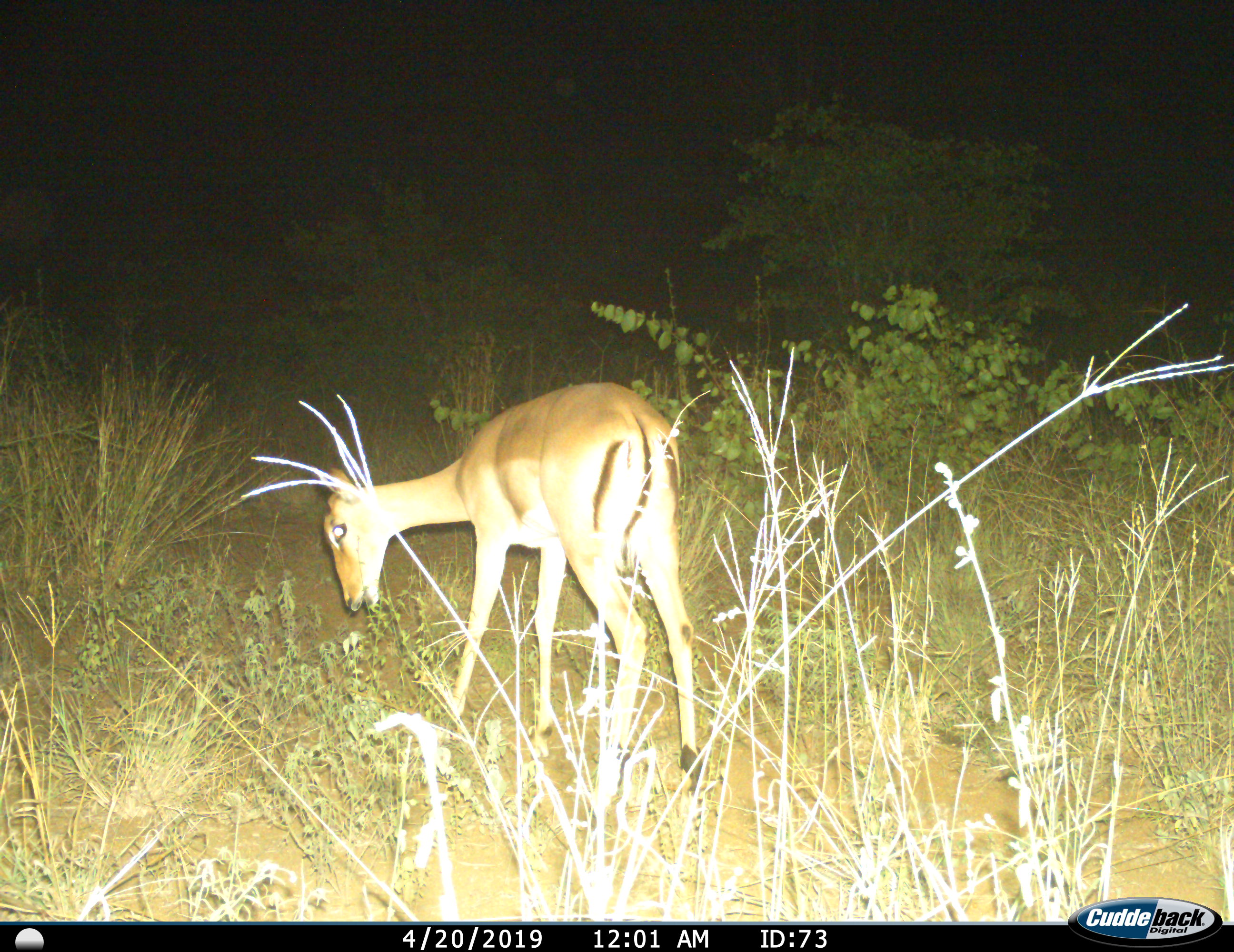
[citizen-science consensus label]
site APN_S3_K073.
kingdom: Animalia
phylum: Chordata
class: Mammalia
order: Artiodactyla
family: Bovidae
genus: Aepyceros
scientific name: Aepyceros melampus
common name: impala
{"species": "impala (Aepyceros melampus)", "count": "1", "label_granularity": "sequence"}